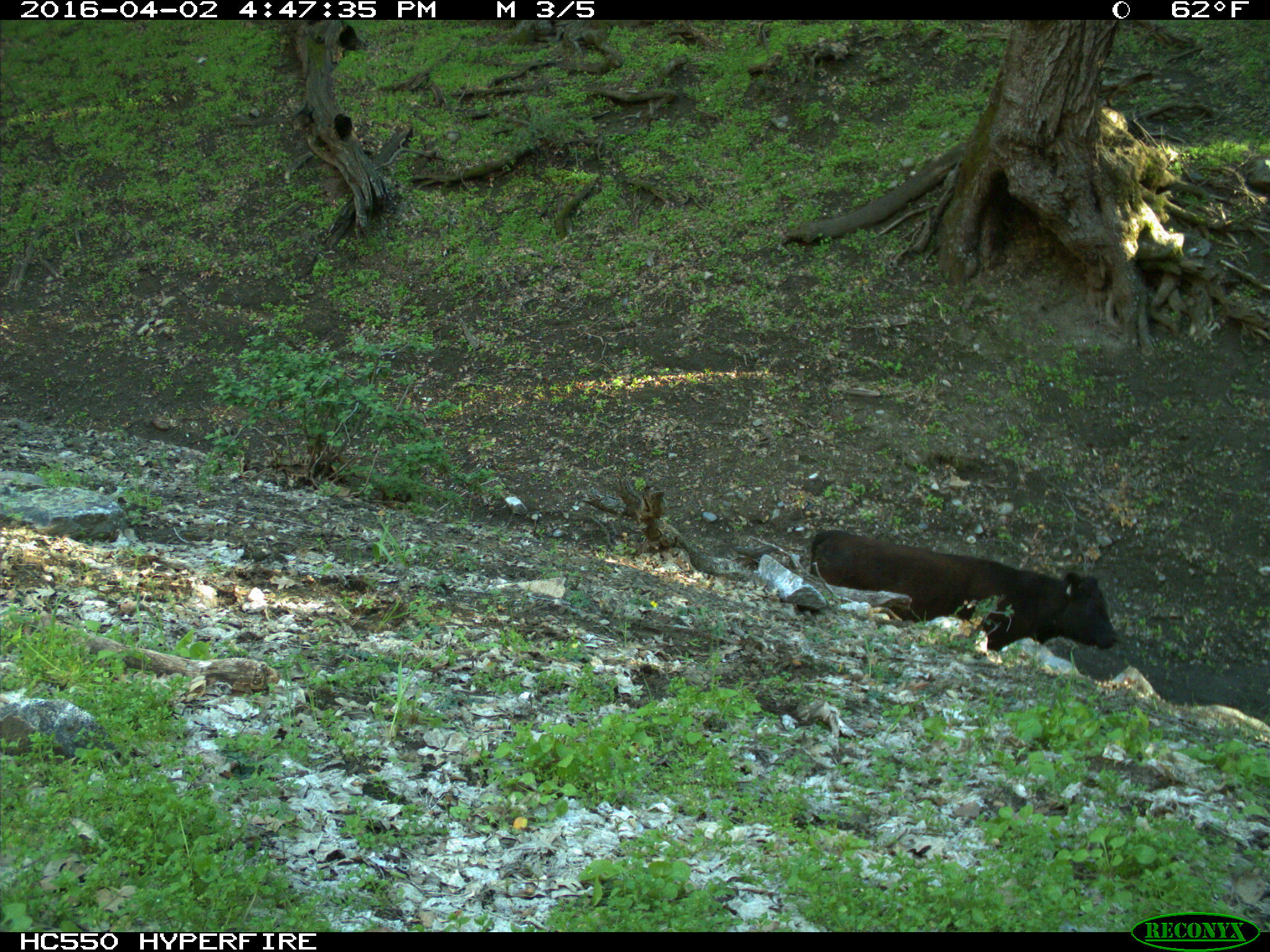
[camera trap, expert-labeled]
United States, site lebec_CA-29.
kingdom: Animalia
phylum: Chordata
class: Mammalia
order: Artiodactyla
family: Bovidae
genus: Bos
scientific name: Bos taurus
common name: domestic cow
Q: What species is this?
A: Bos taurus (domestic cow).